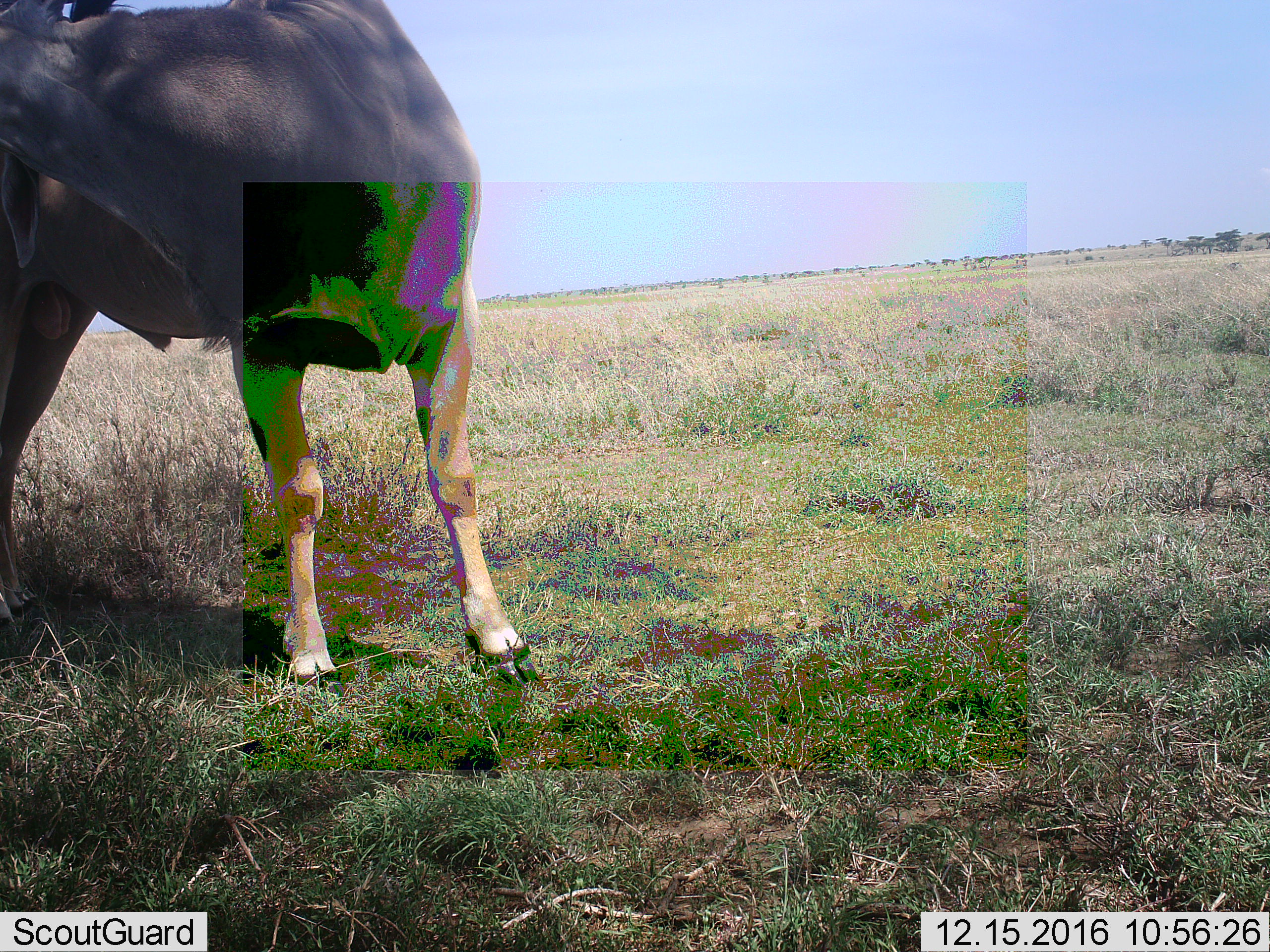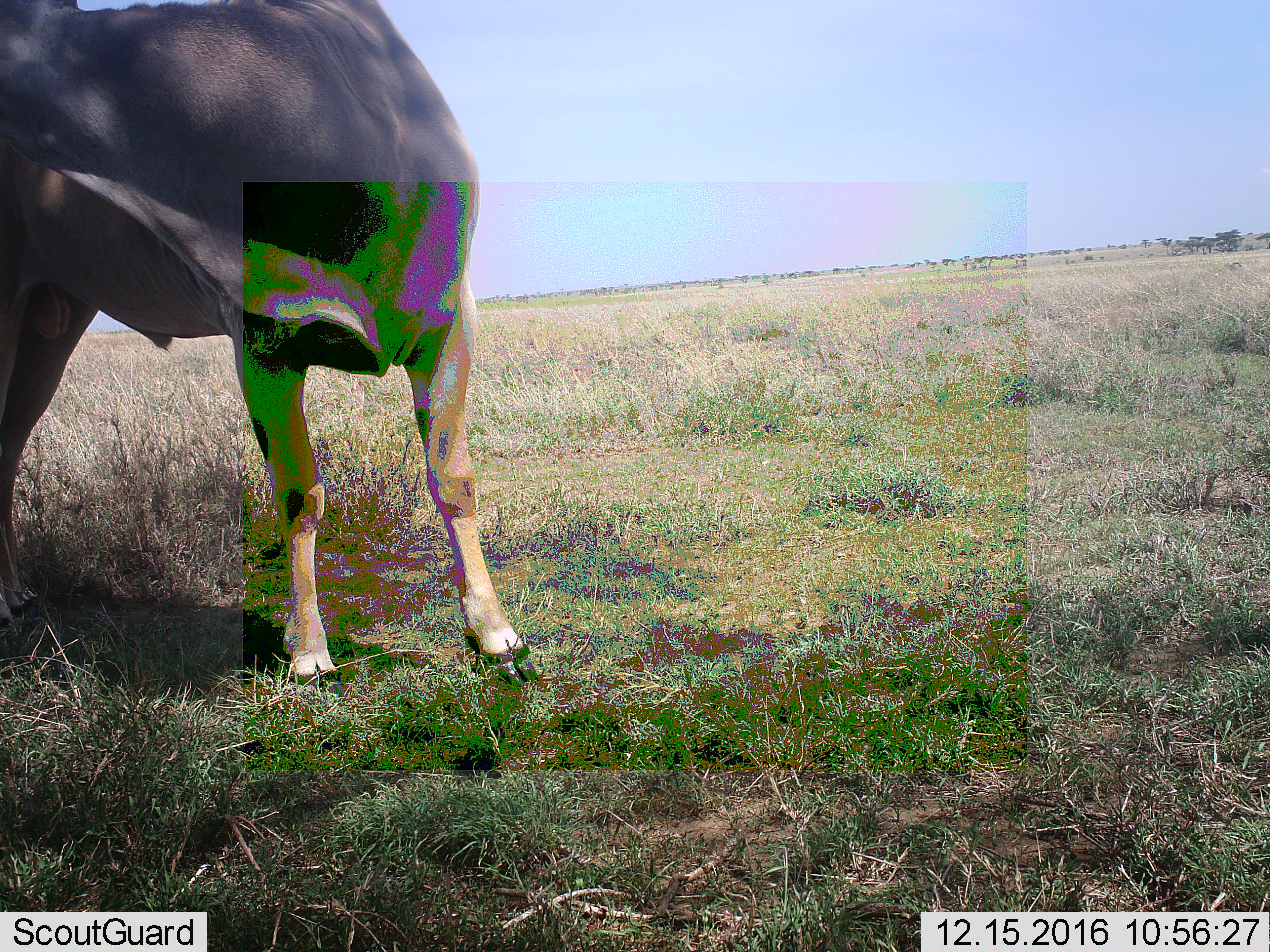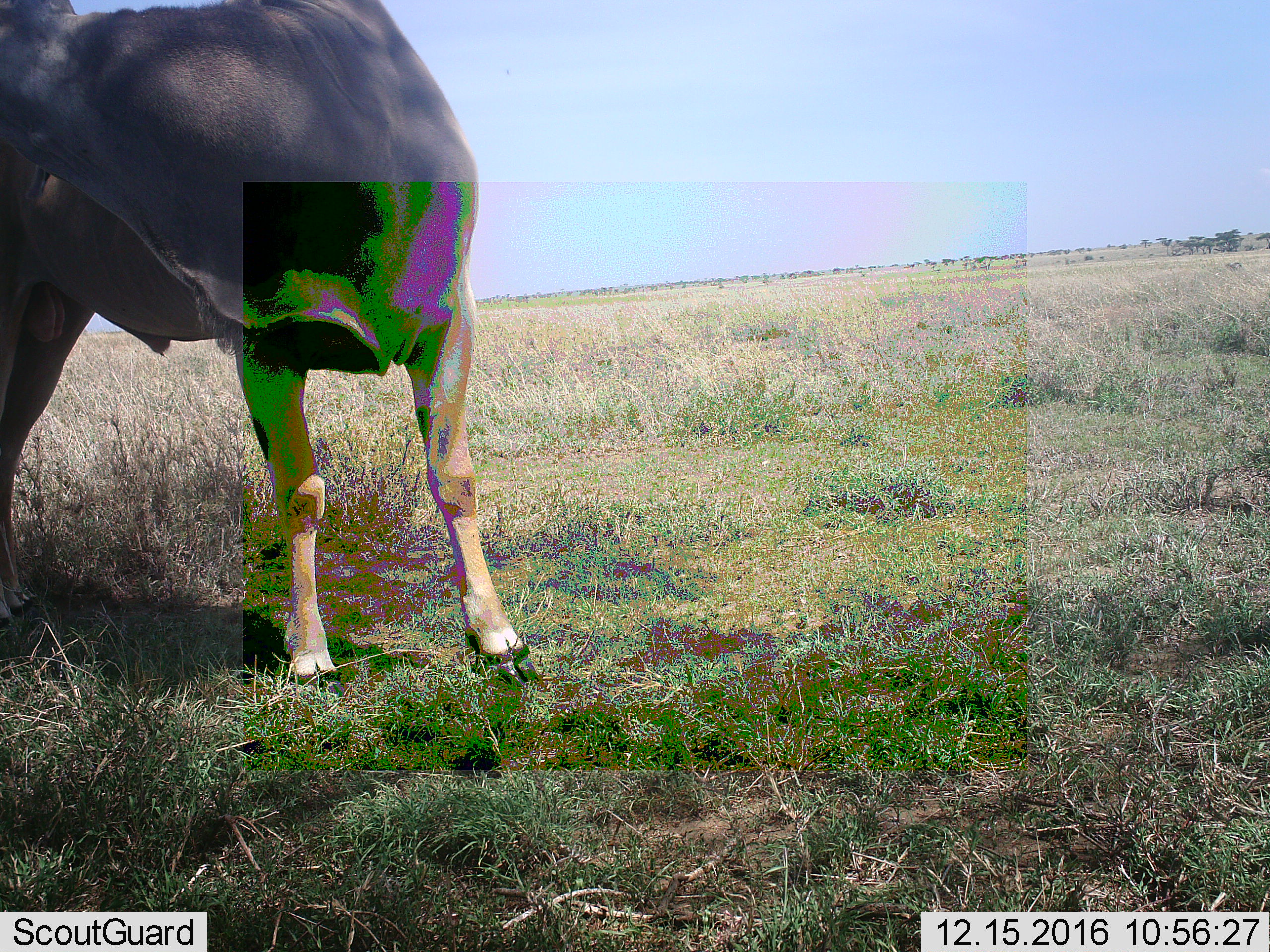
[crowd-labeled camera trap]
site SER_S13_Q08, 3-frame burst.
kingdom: Animalia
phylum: Chordata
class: Mammalia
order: Artiodactyla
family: Bovidae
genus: Bos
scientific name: Bos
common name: cattle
Cattle (Bos), count 1. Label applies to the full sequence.